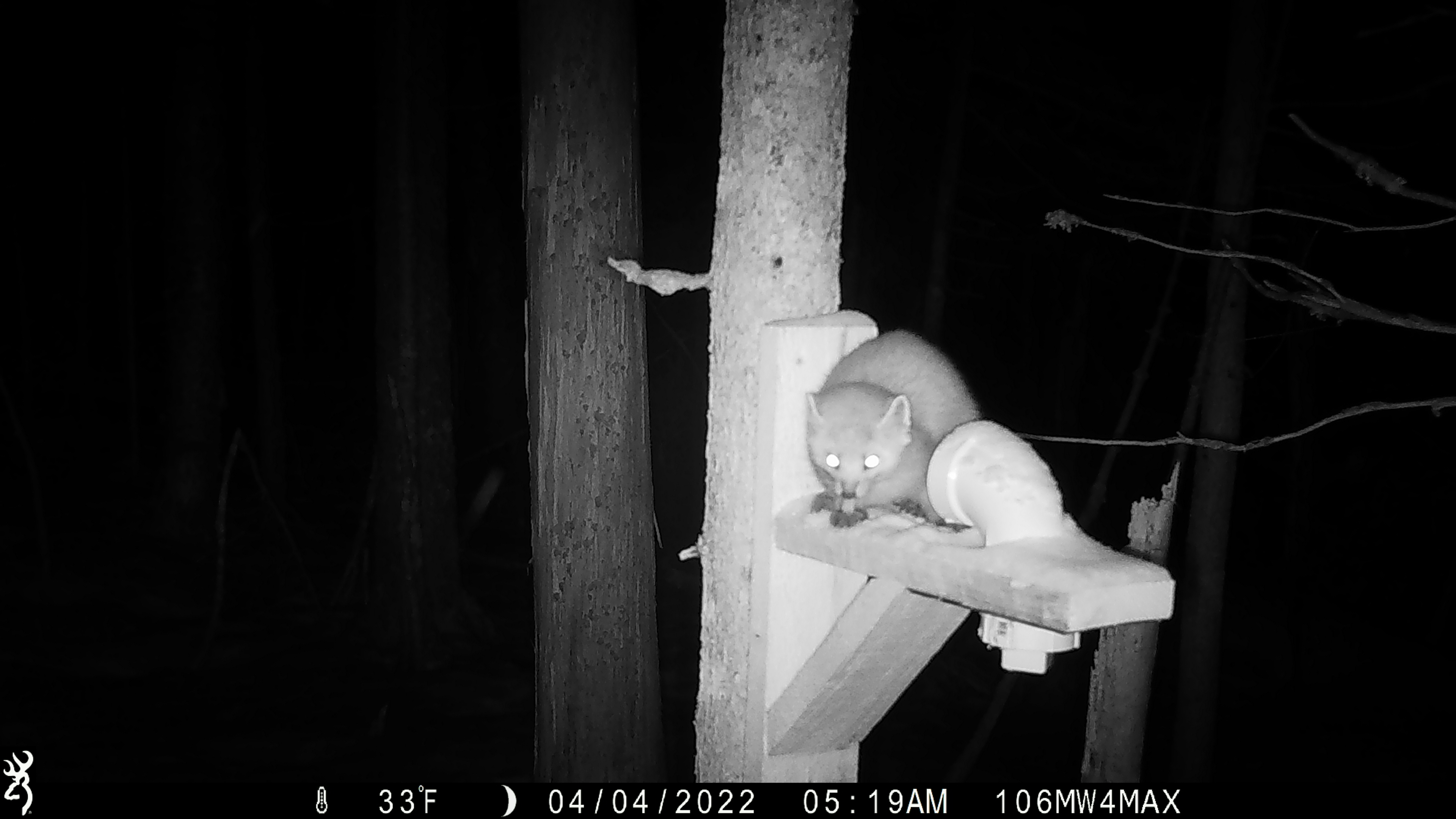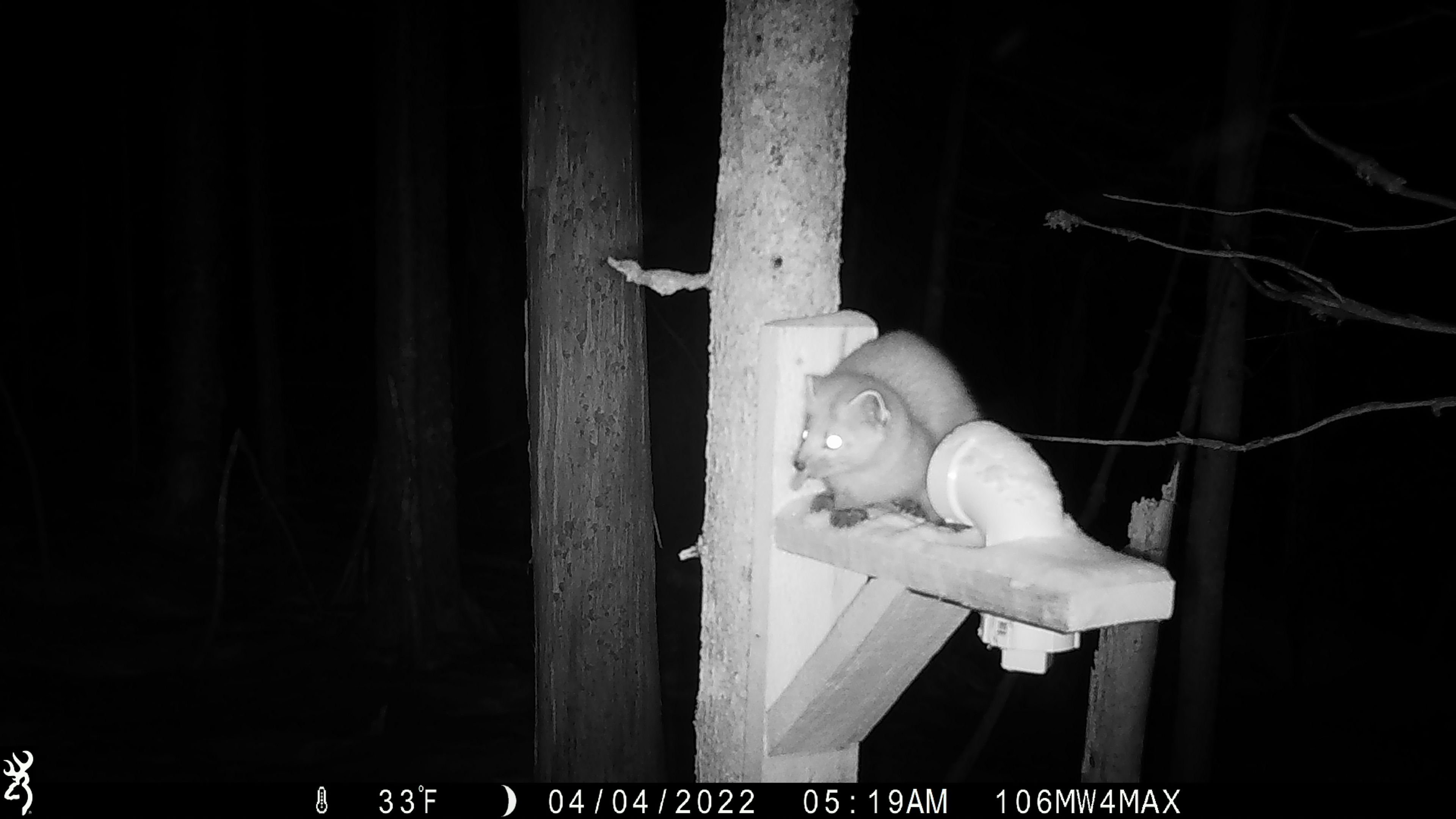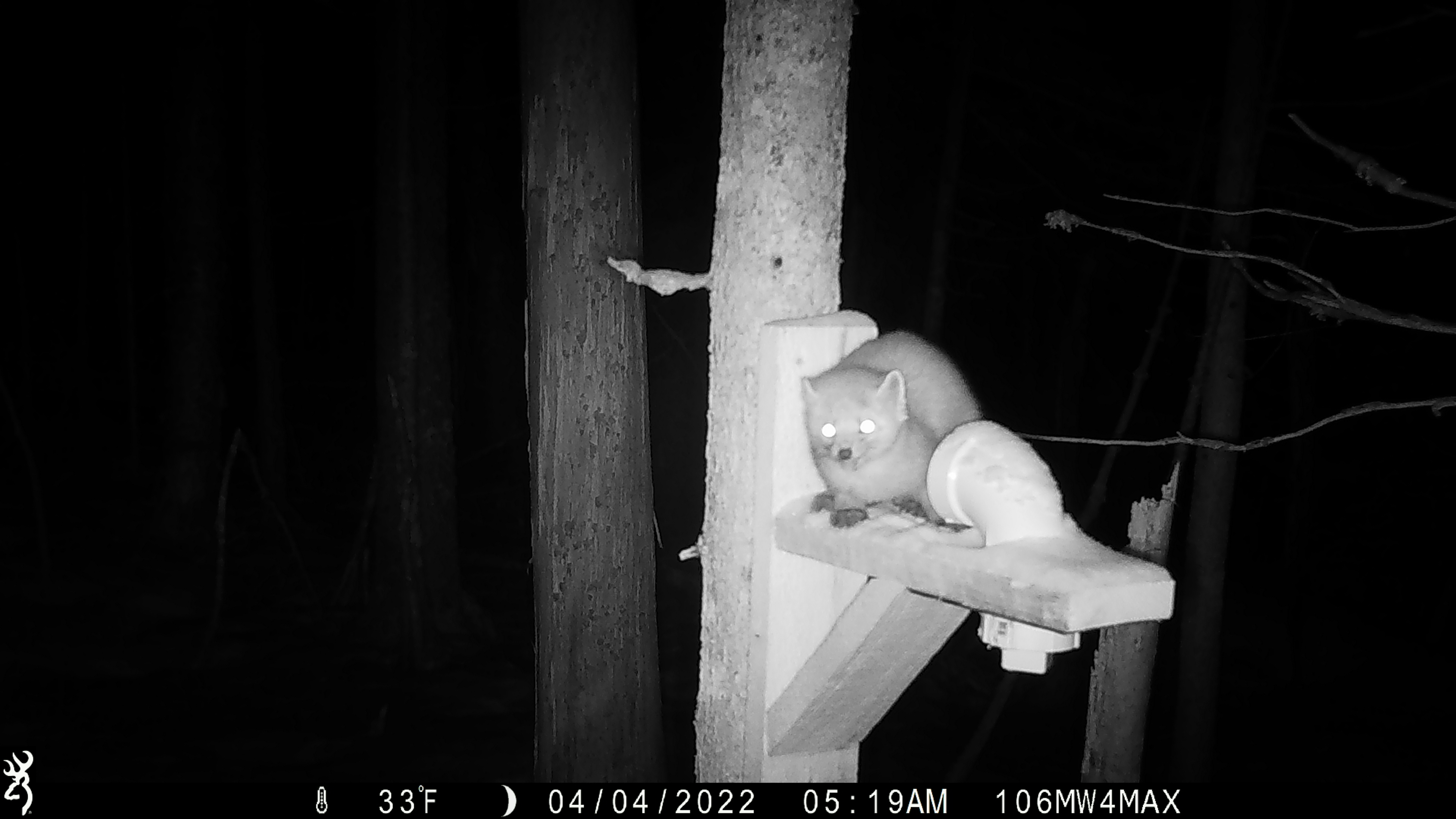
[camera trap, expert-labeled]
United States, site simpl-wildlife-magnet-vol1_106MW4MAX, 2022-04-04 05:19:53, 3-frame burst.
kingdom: Animalia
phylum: Chordata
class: Mammalia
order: Carnivora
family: Mustelidae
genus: Martes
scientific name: Martes americana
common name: american marten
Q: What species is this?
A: American marten (Martes americana).